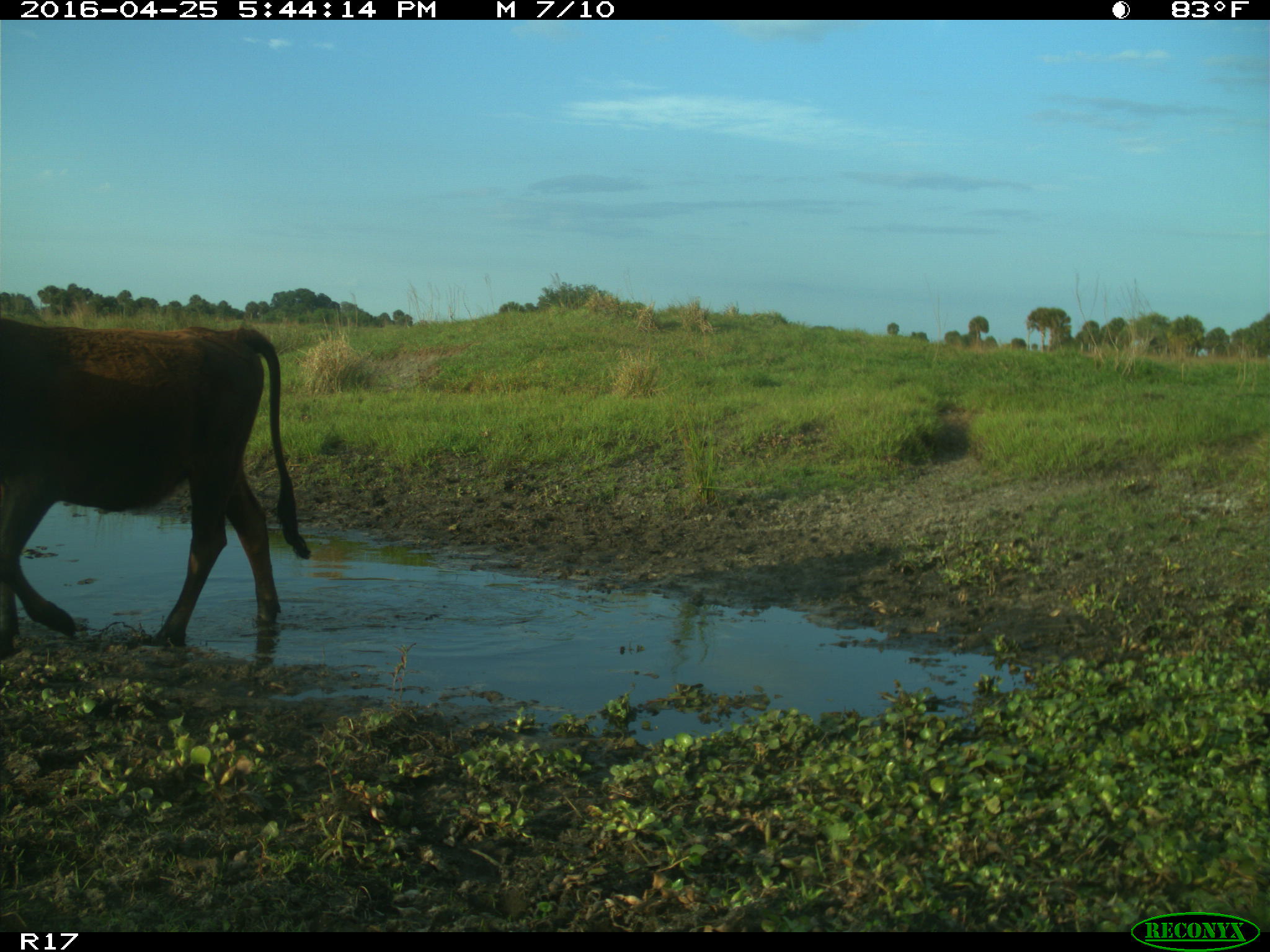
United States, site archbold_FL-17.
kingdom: Animalia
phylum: Chordata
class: Mammalia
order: Artiodactyla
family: Bovidae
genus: Bos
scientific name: Bos taurus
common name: domestic cow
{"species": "Bos taurus (domestic cow)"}